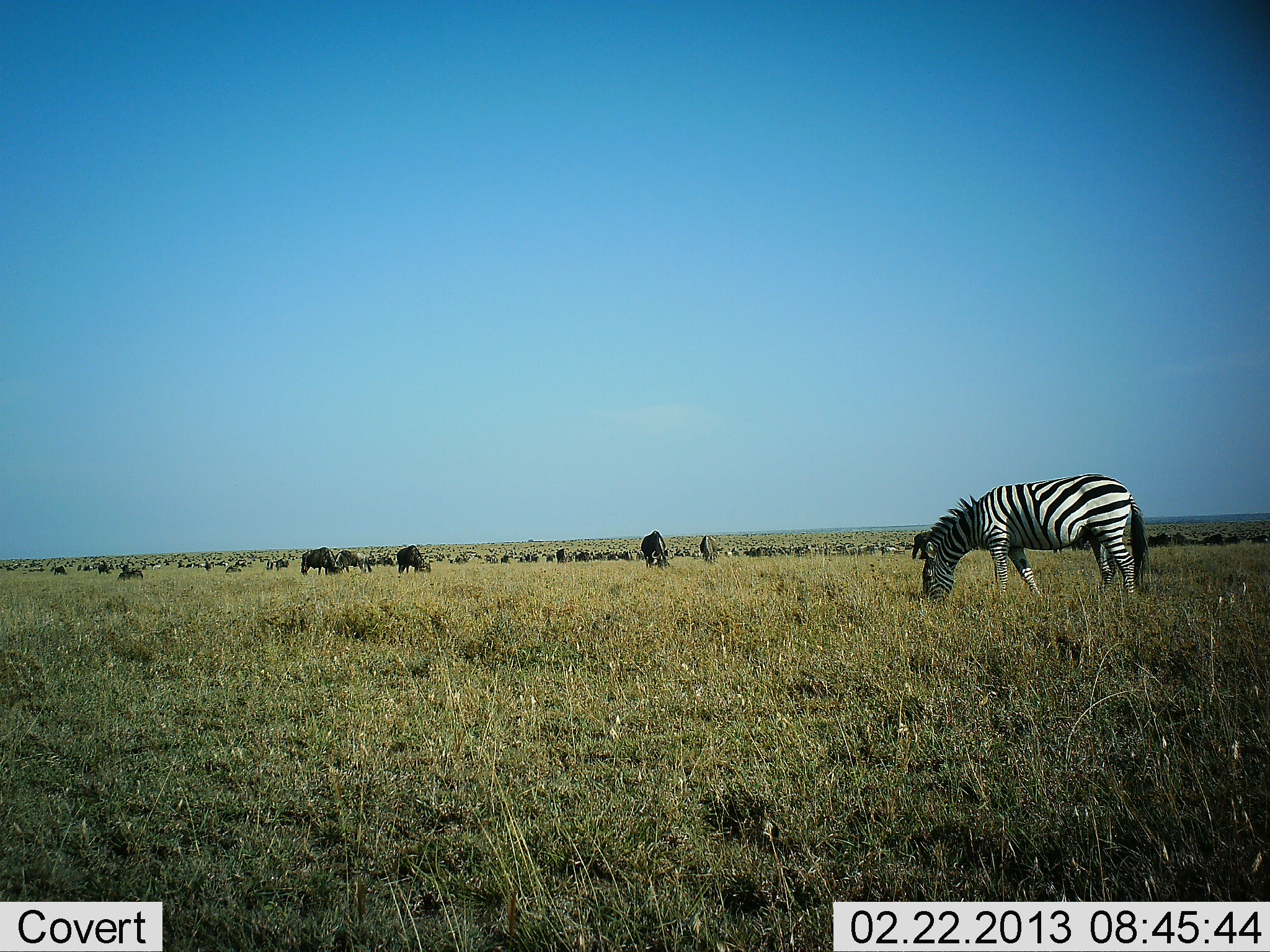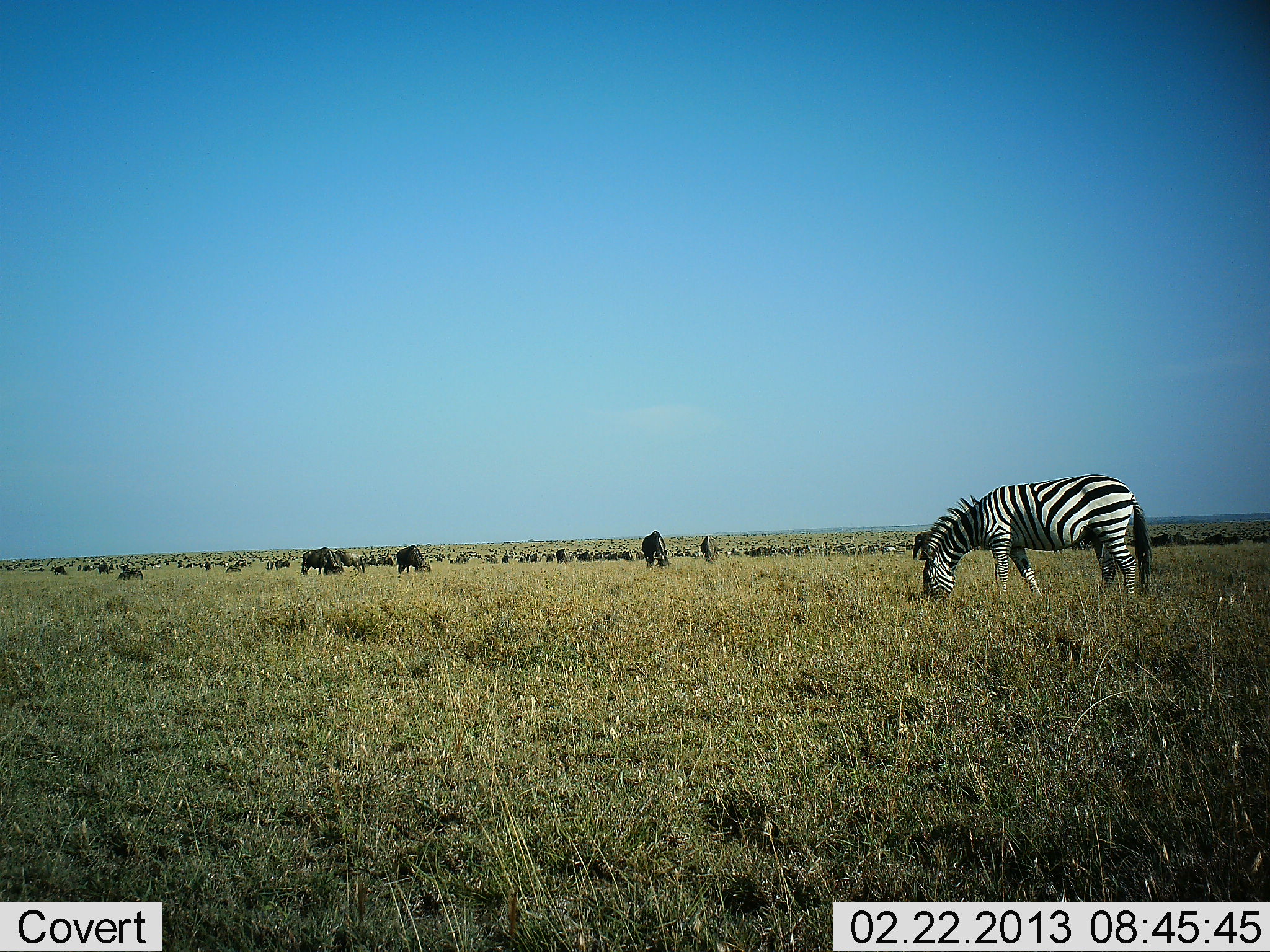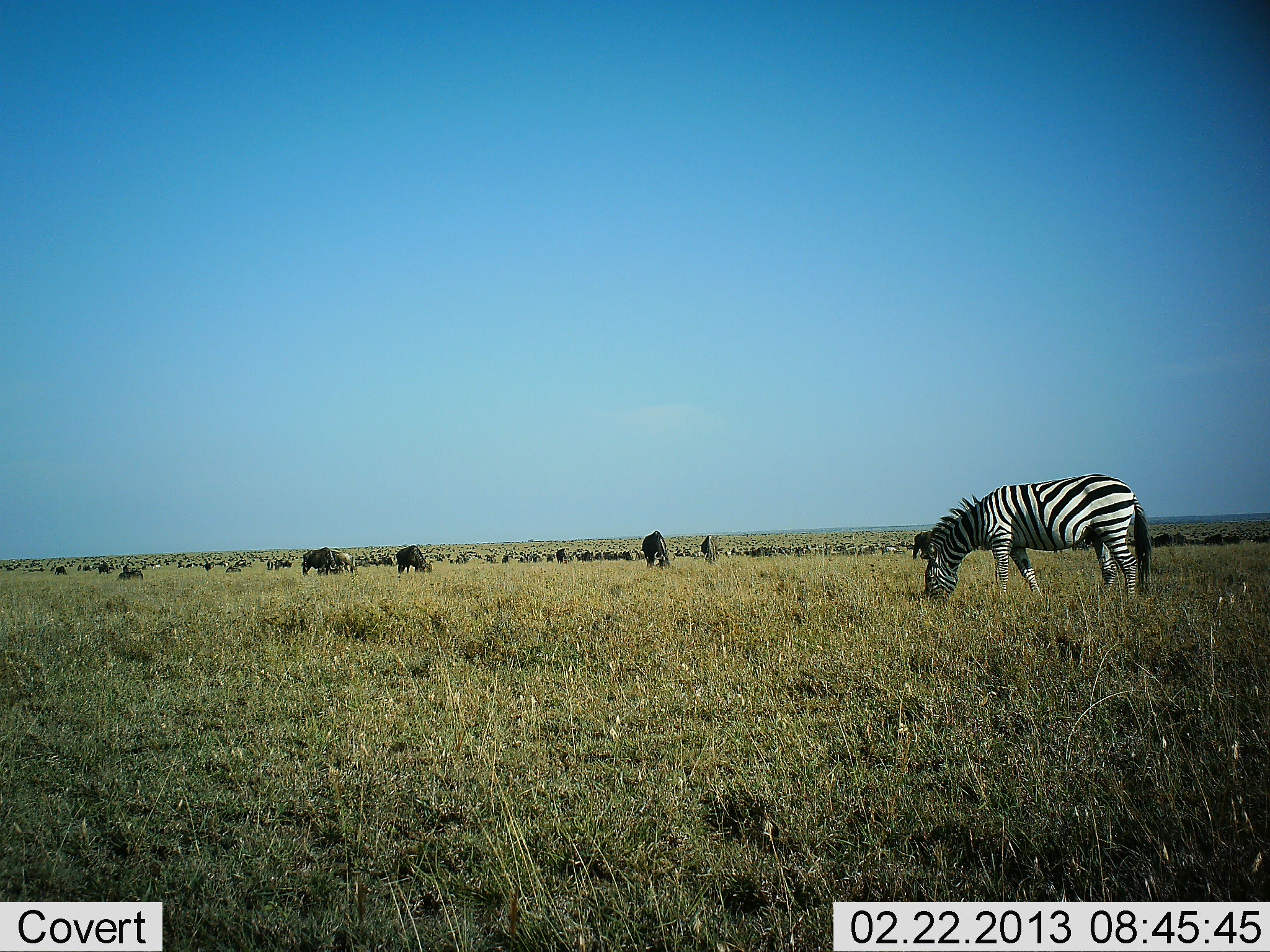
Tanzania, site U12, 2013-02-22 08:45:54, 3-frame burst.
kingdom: Animalia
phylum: Chordata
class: Mammalia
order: Artiodactyla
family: Bovidae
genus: Connochaetes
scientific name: Connochaetes taurinus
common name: blue wildebeest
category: wildebeest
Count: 11-50.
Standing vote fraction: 23%.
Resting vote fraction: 0%.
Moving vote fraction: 15%.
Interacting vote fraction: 0%.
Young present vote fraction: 0%.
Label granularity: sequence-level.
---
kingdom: Animalia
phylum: Chordata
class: Mammalia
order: Perissodactyla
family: Equidae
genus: Equus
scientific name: Equus quagga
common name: plains zebra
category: zebra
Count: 1.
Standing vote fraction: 11%.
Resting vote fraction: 0%.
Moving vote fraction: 0%.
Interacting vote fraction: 0%.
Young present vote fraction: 0%.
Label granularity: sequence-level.